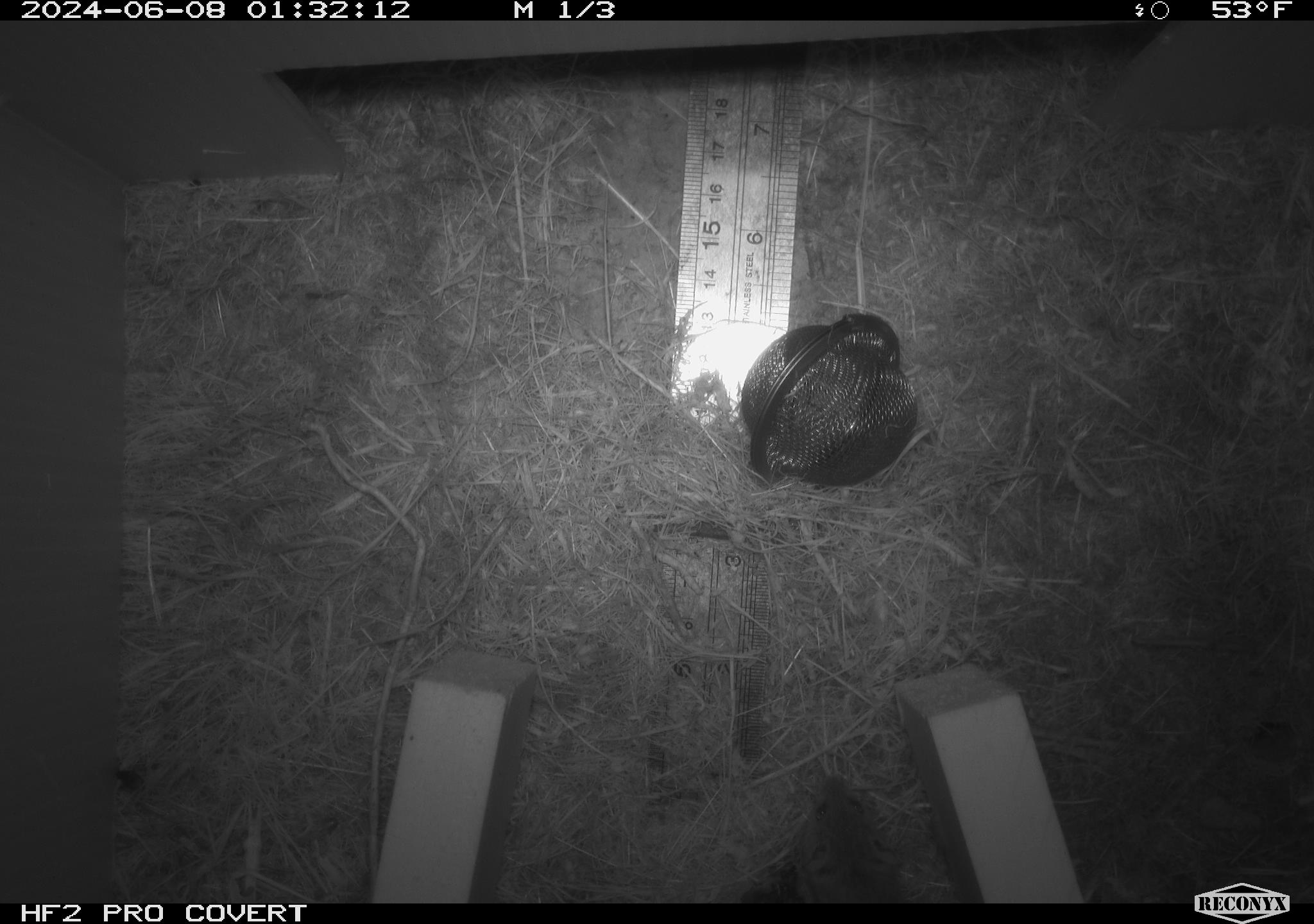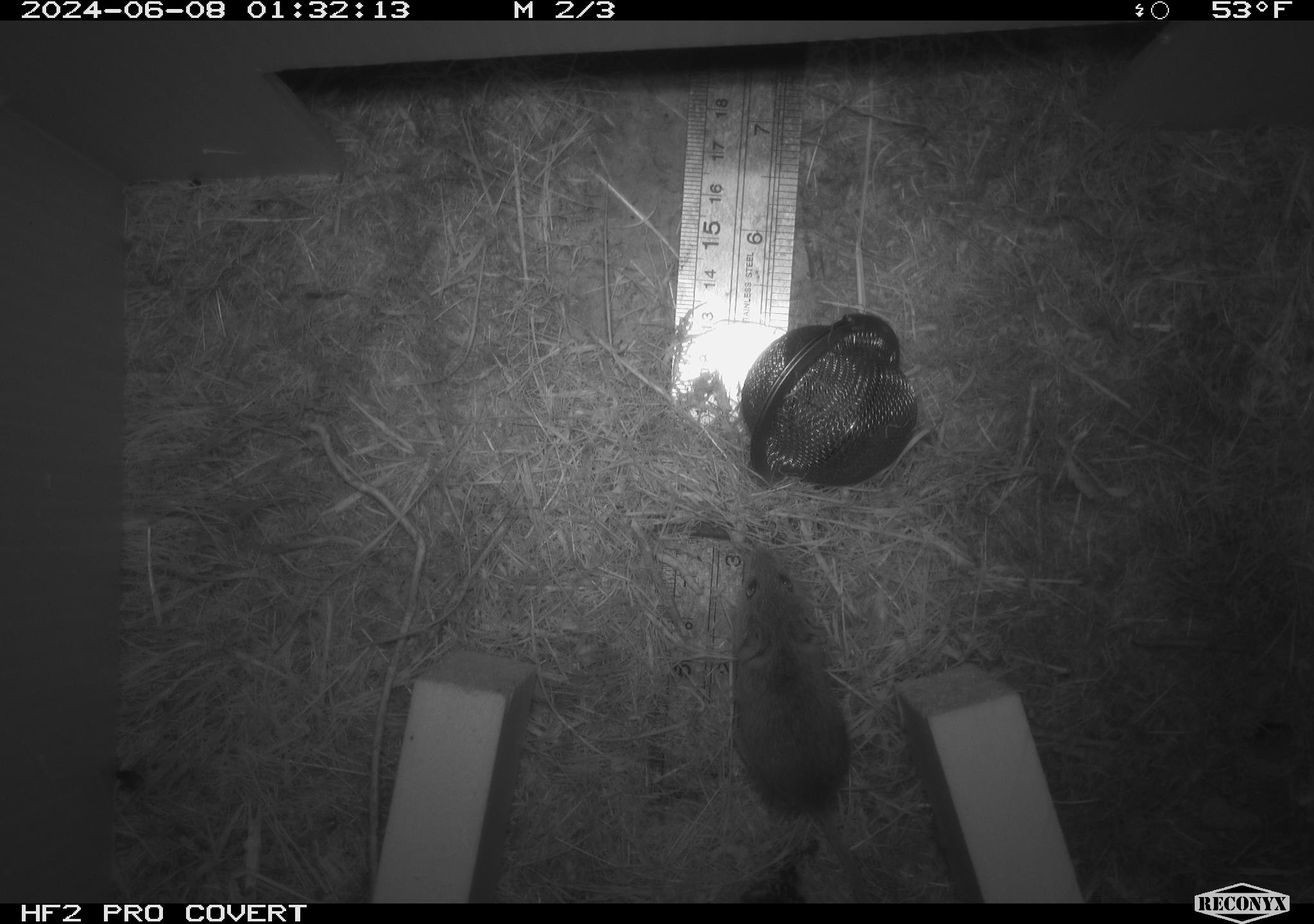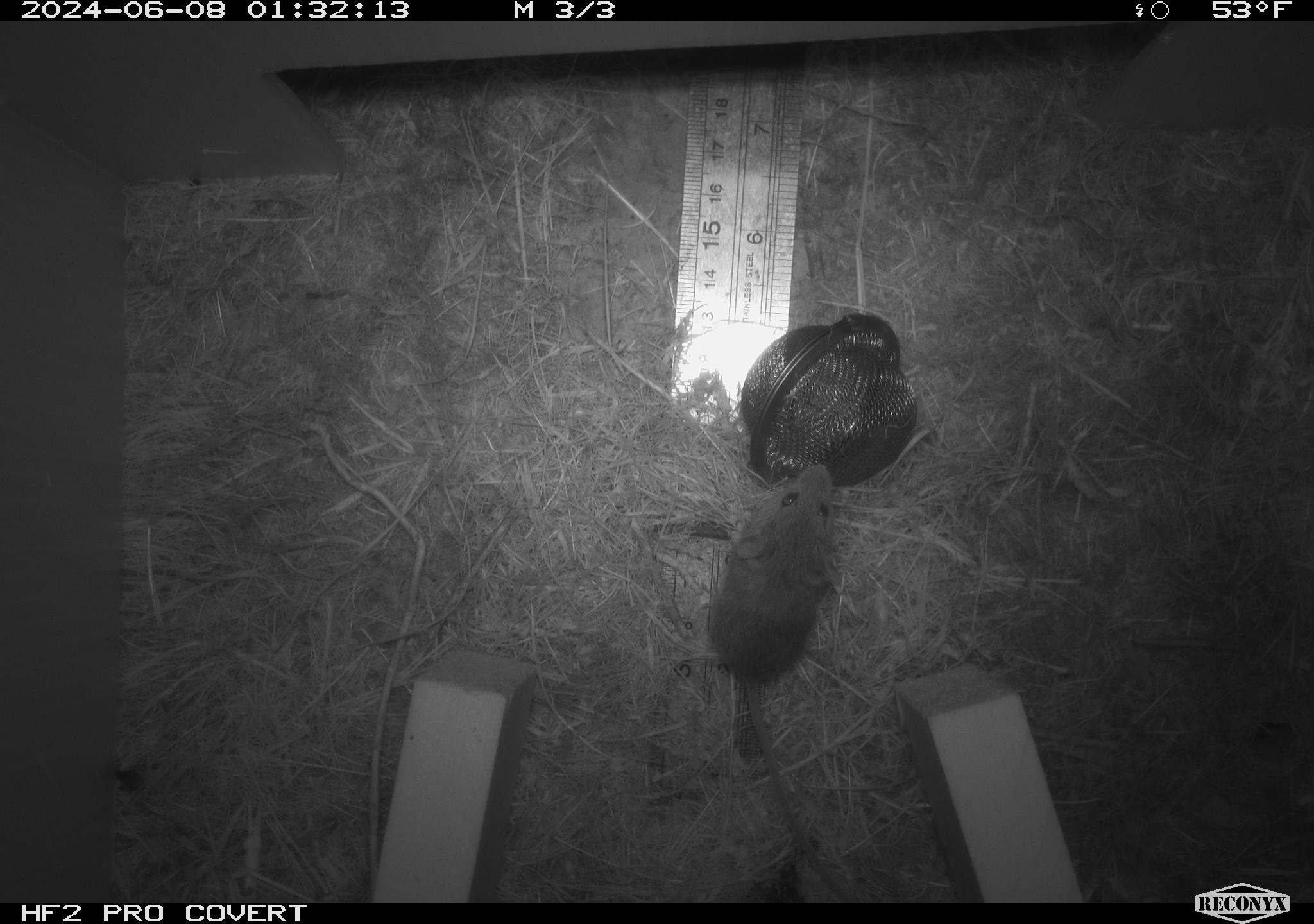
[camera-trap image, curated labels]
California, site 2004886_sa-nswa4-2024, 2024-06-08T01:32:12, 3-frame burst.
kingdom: Animalia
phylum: Chordata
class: Mammalia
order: Rodentia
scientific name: Rodentia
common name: rodent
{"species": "rodent (Rodentia)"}